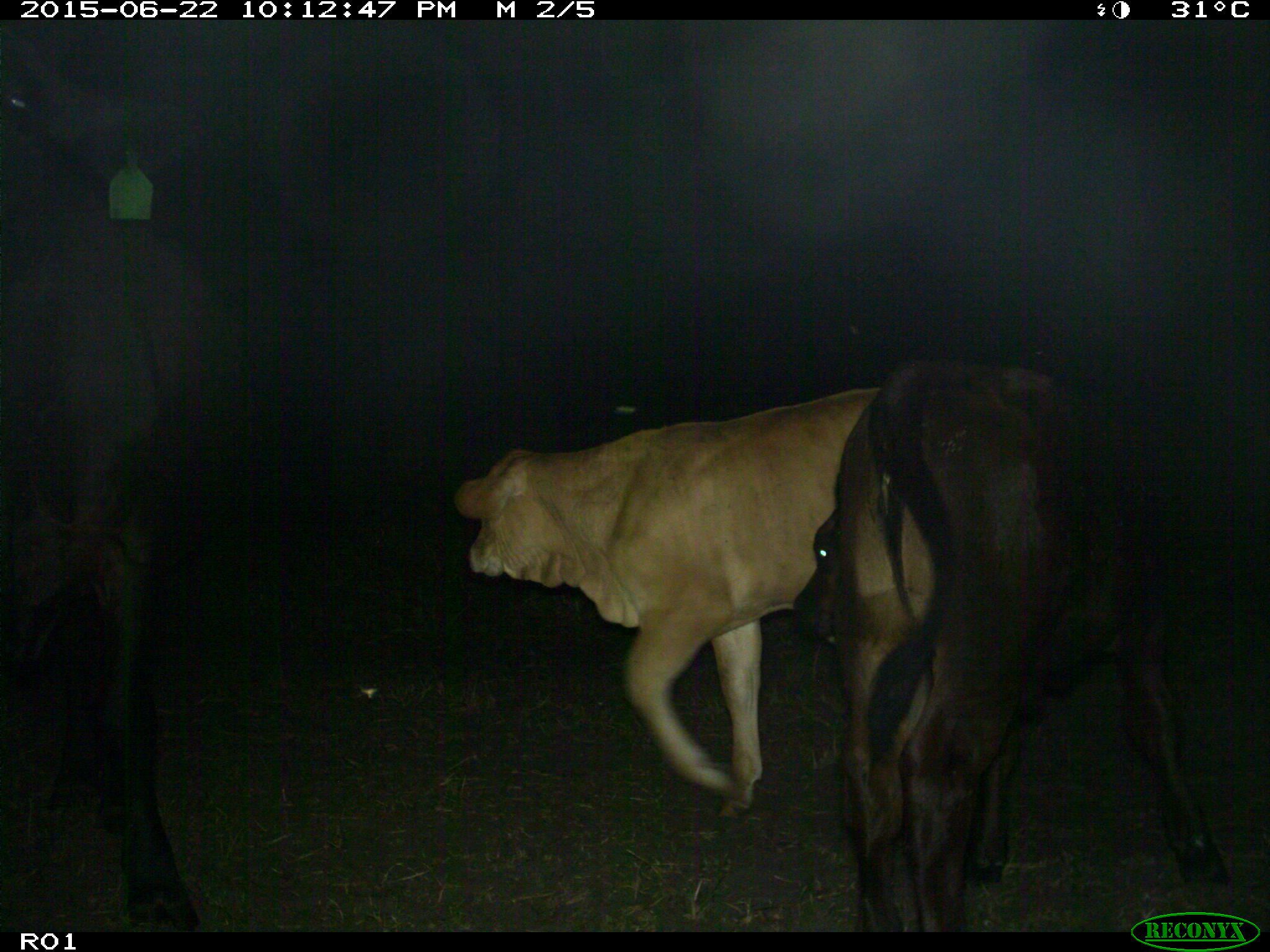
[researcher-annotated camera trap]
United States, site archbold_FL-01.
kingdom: Animalia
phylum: Chordata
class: Mammalia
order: Artiodactyla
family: Bovidae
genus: Bos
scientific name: Bos taurus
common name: domestic cow